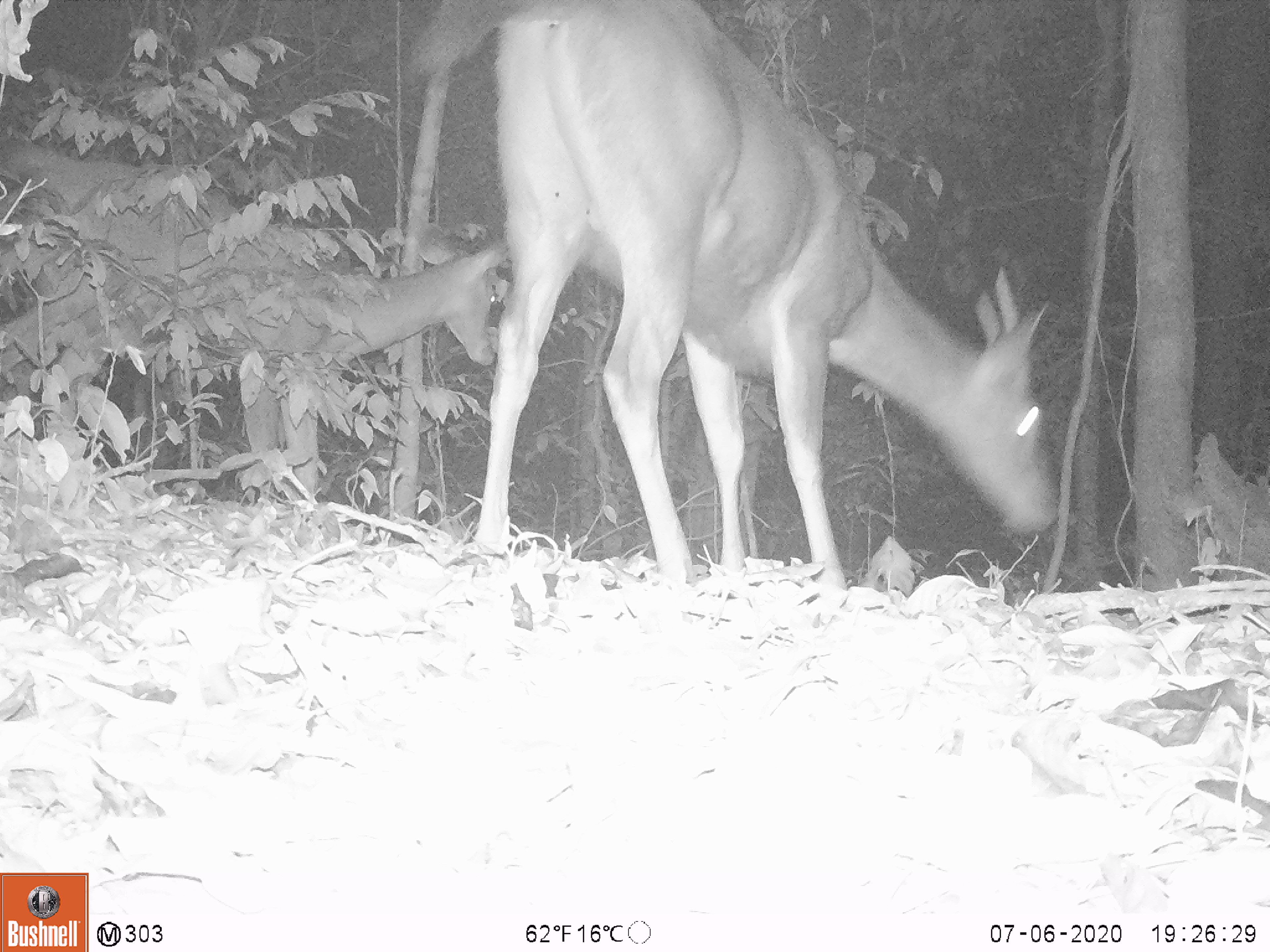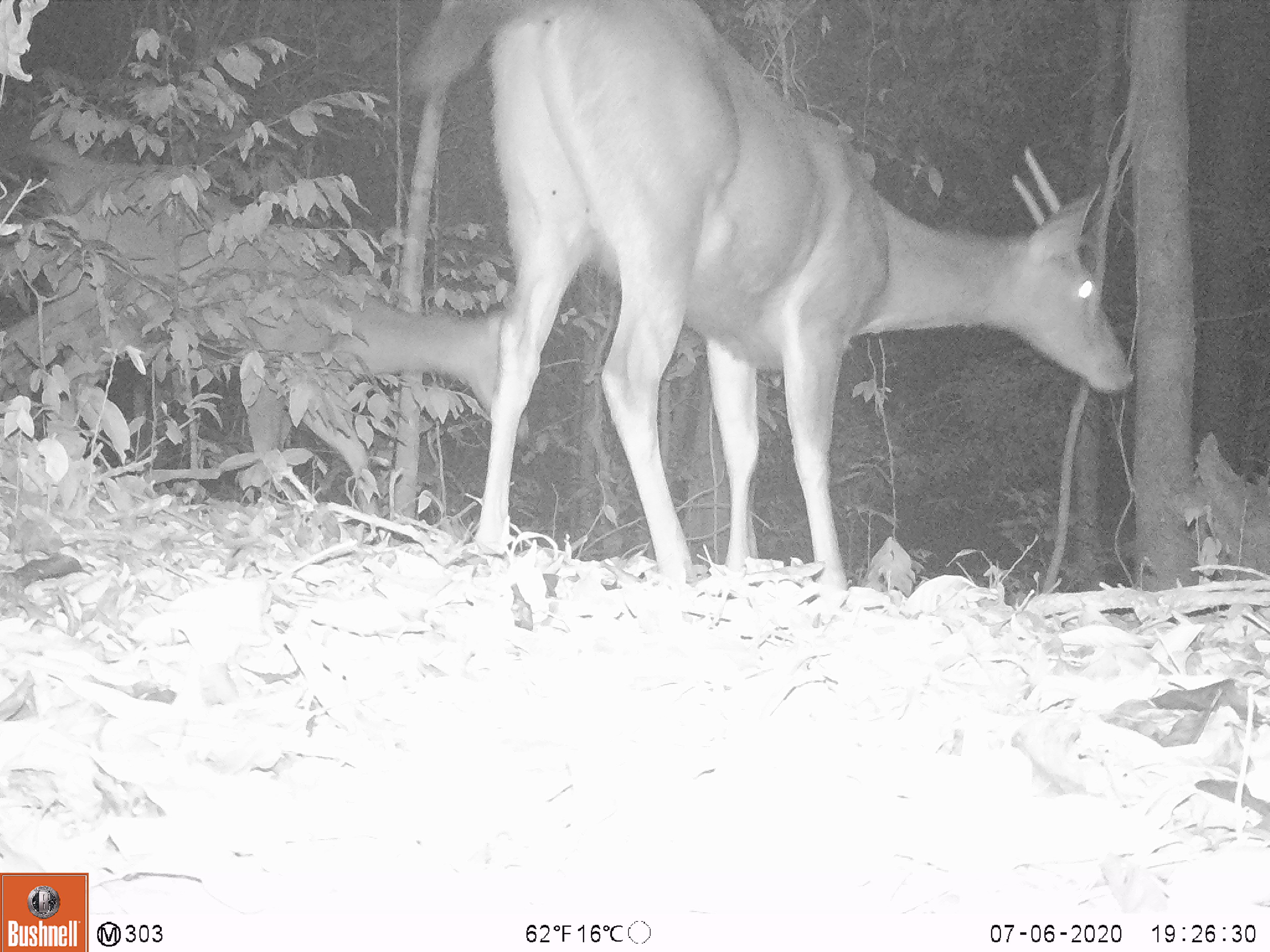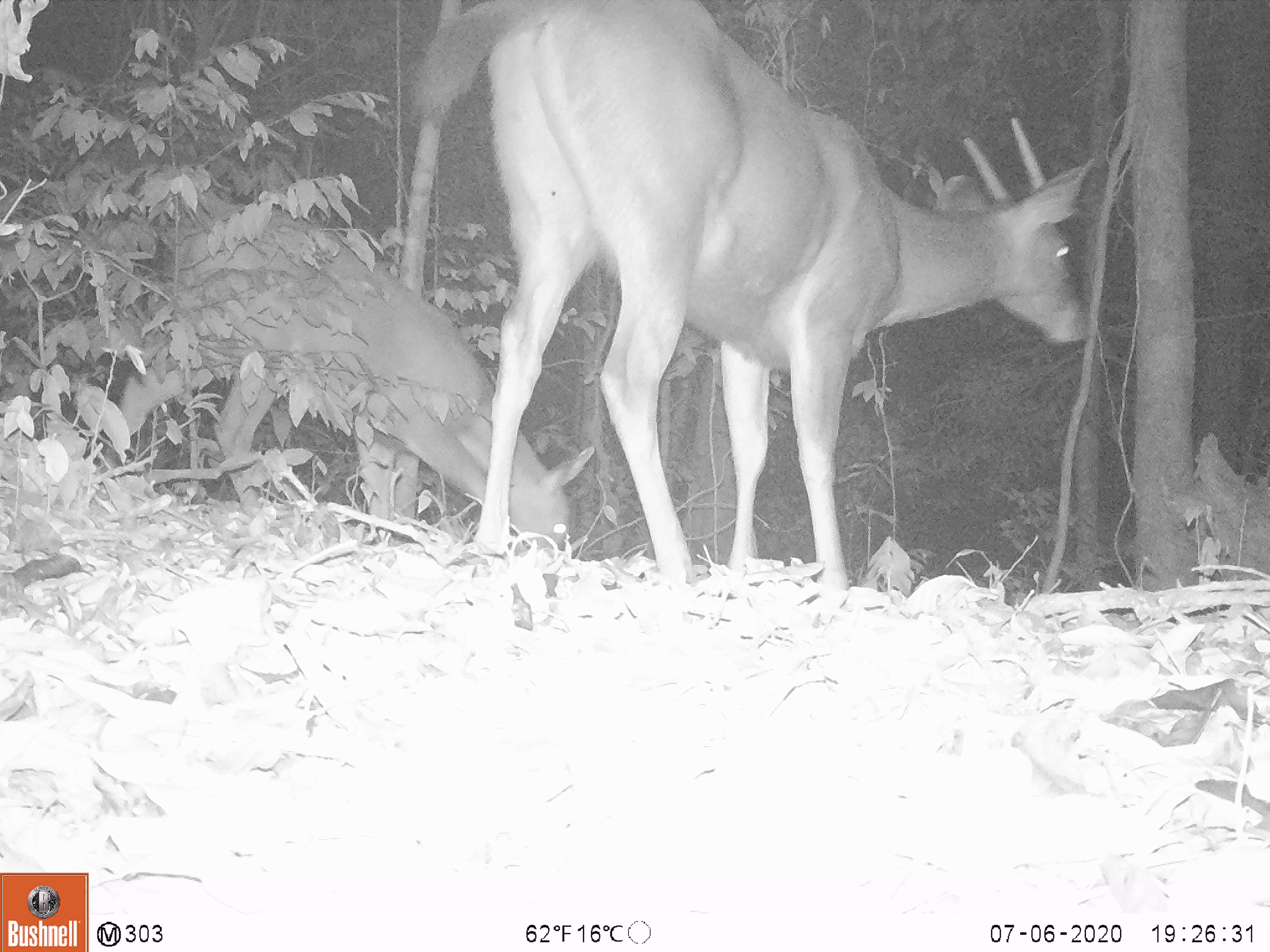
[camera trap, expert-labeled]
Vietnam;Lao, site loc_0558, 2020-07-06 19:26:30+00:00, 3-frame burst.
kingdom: Animalia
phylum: Chordata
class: Mammalia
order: Artiodactyla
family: Cervidae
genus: Rusa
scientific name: Rusa unicolor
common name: sambar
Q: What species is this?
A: Sambar (Rusa unicolor).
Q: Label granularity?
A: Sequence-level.